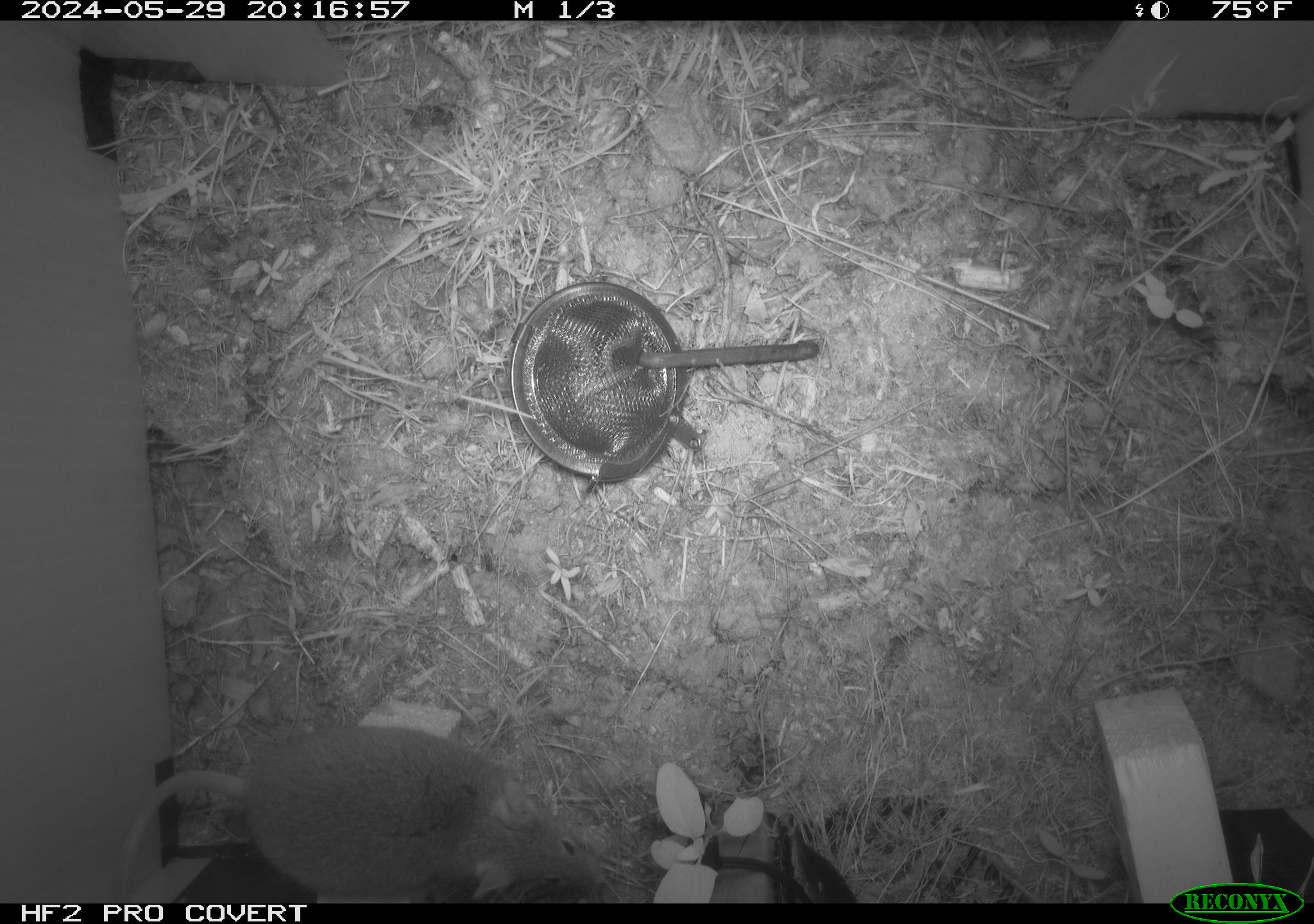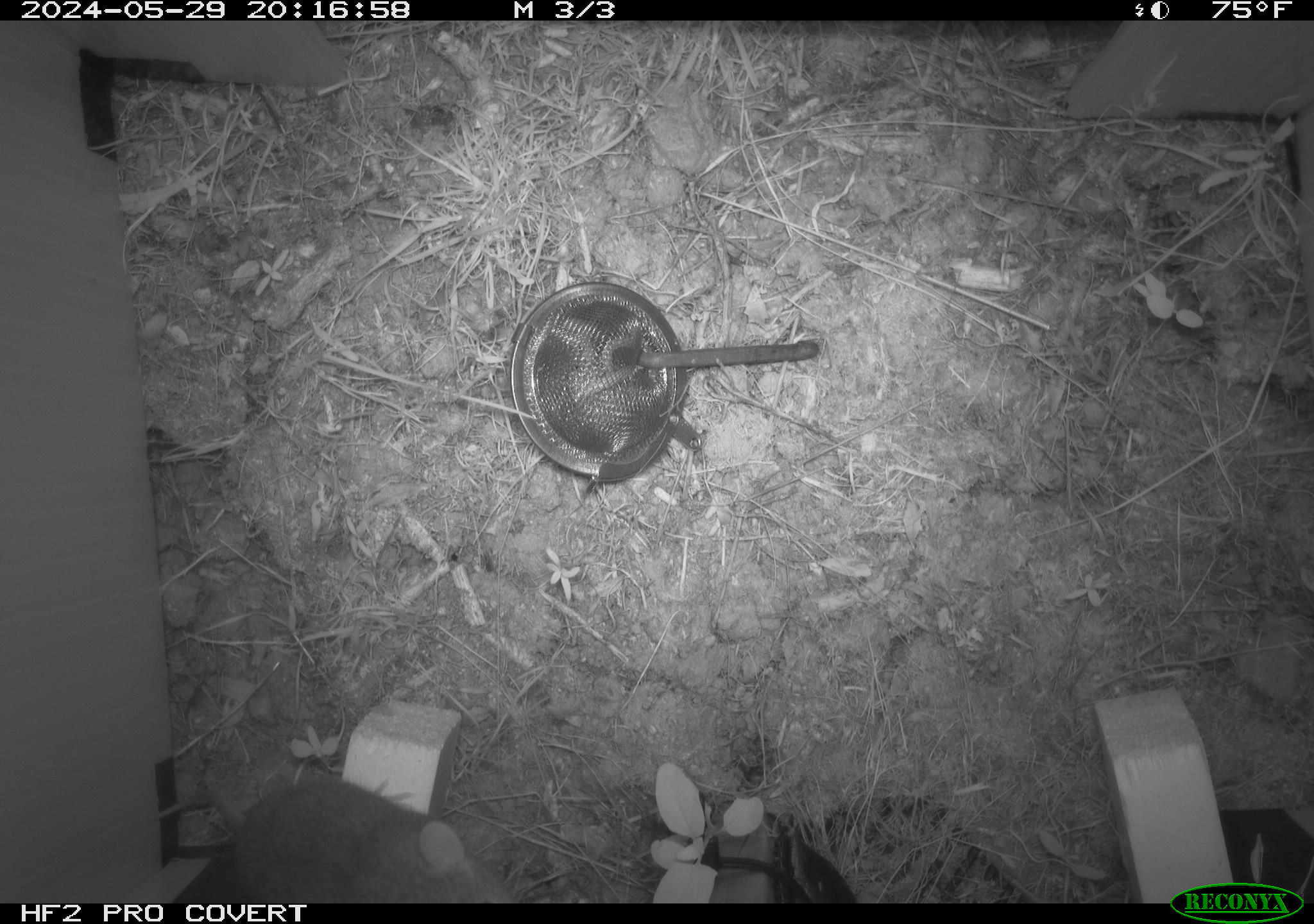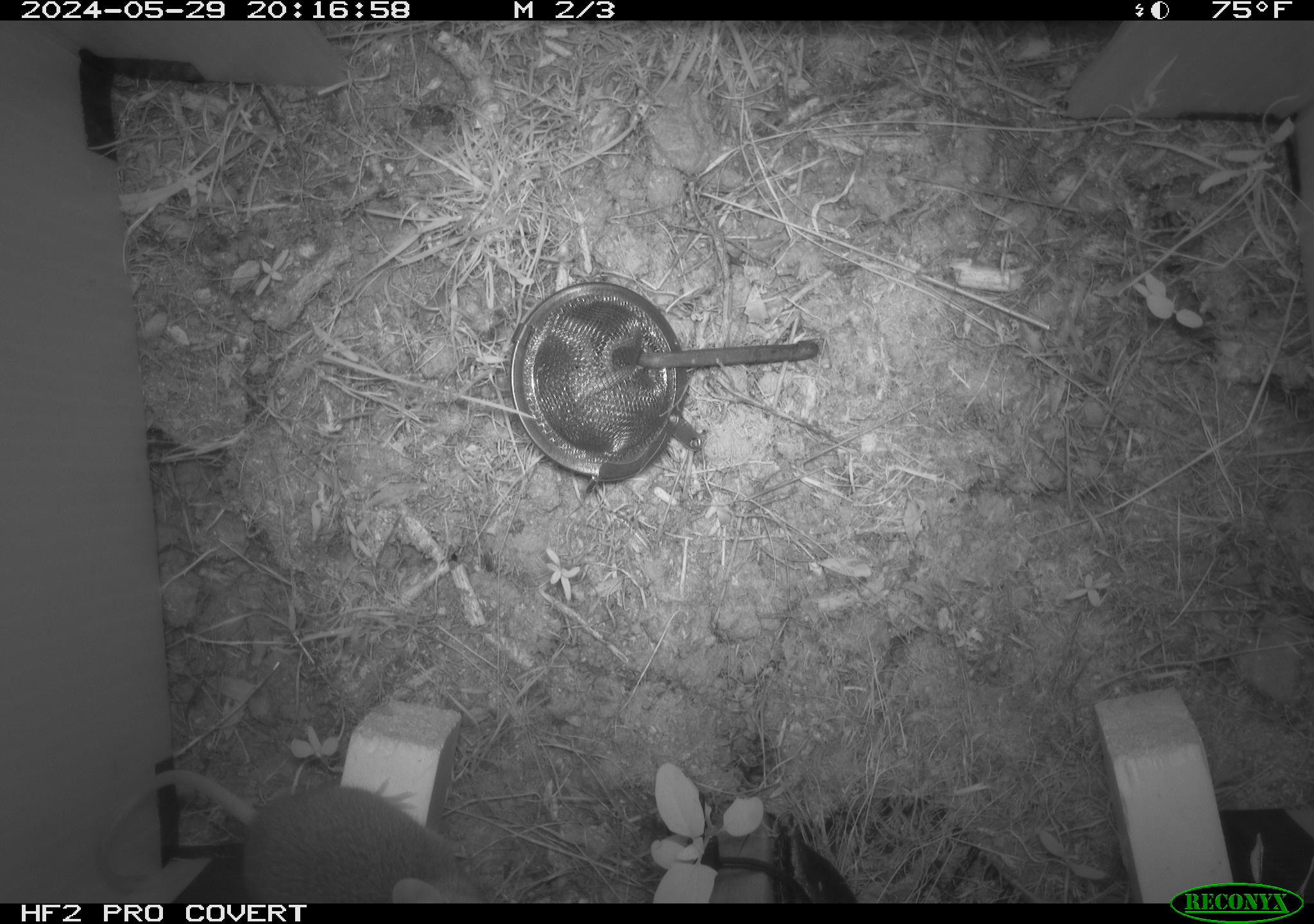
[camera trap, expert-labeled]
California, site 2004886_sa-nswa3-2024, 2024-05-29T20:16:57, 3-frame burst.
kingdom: Animalia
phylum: Chordata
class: Mammalia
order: Rodentia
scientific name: Rodentia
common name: rodent